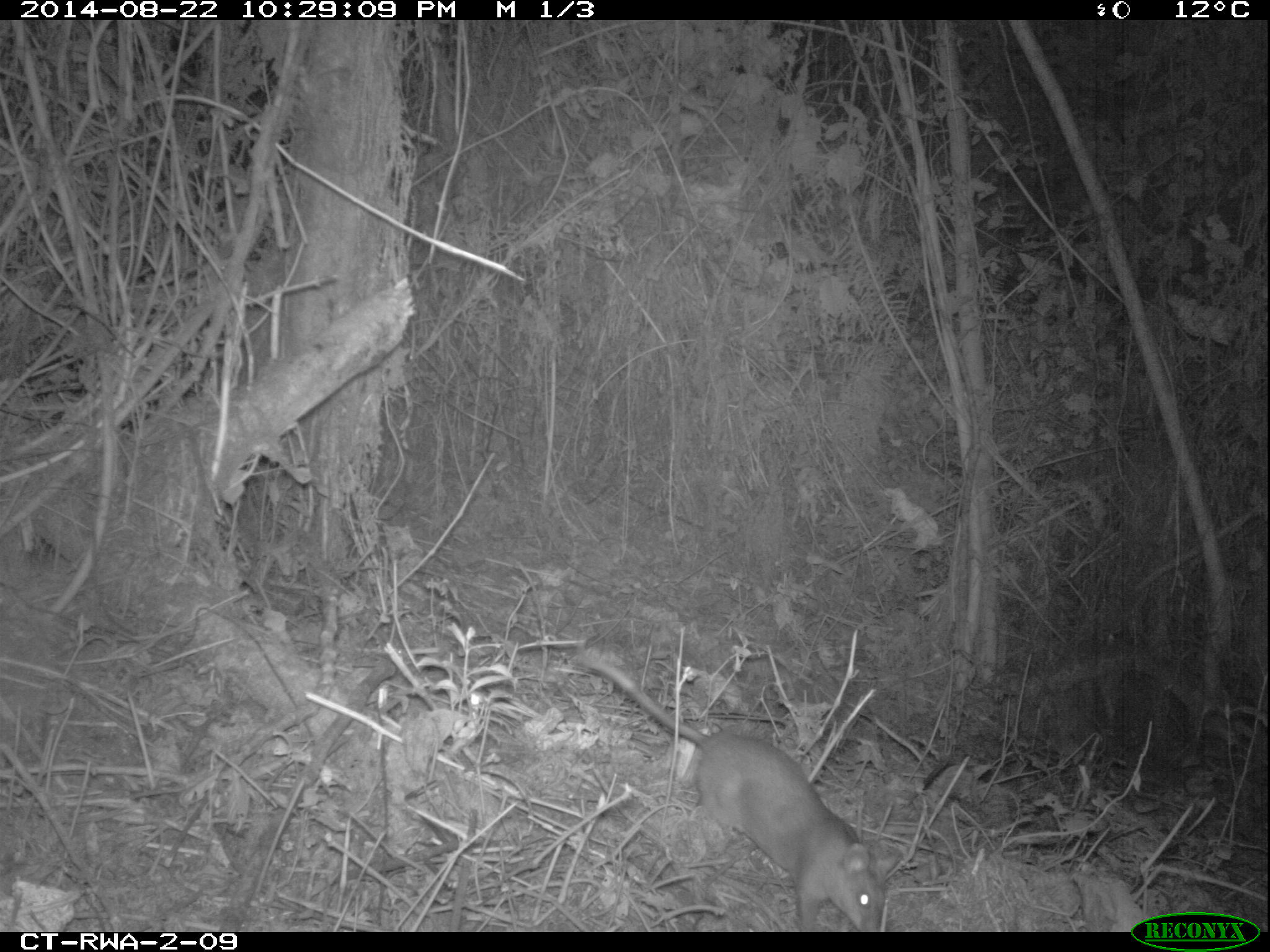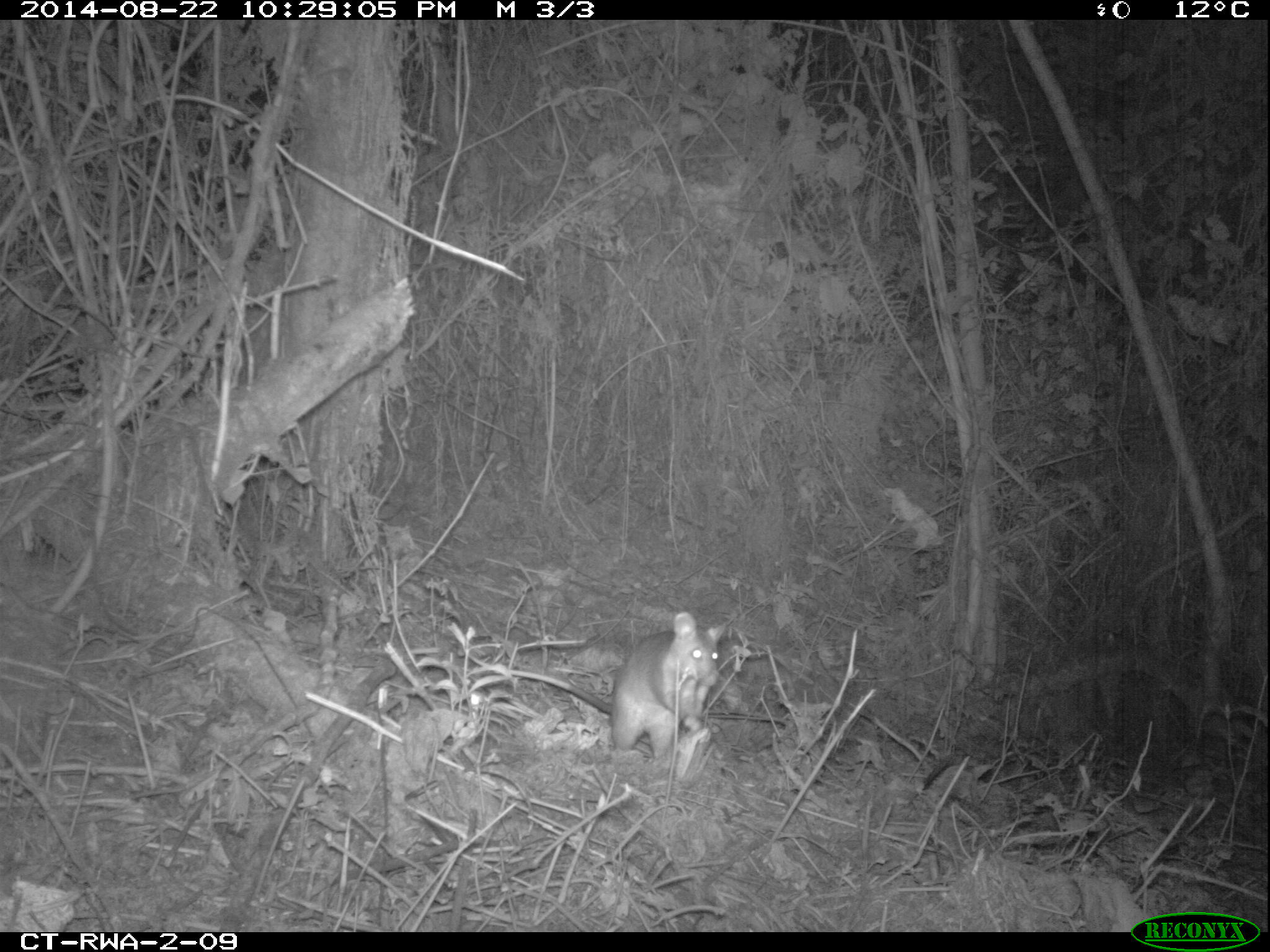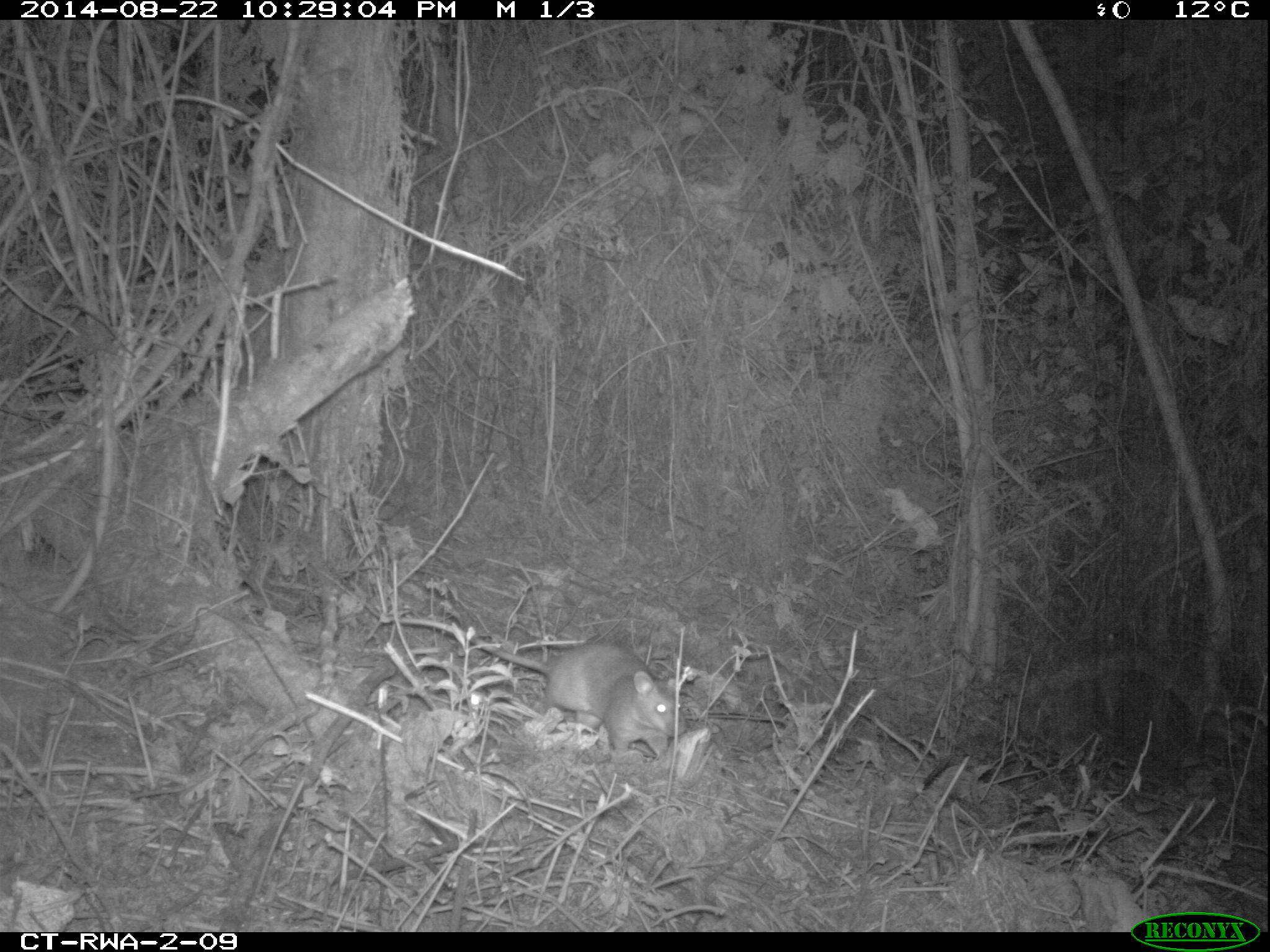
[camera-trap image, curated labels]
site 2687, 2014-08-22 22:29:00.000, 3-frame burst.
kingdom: Animalia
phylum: Chordata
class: Mammalia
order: Rodentia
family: Nesomyidae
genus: Cricetomys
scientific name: Cricetomys gambianus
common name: african giant pouched rat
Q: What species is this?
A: Cricetomys gambianus (african giant pouched rat).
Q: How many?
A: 1.